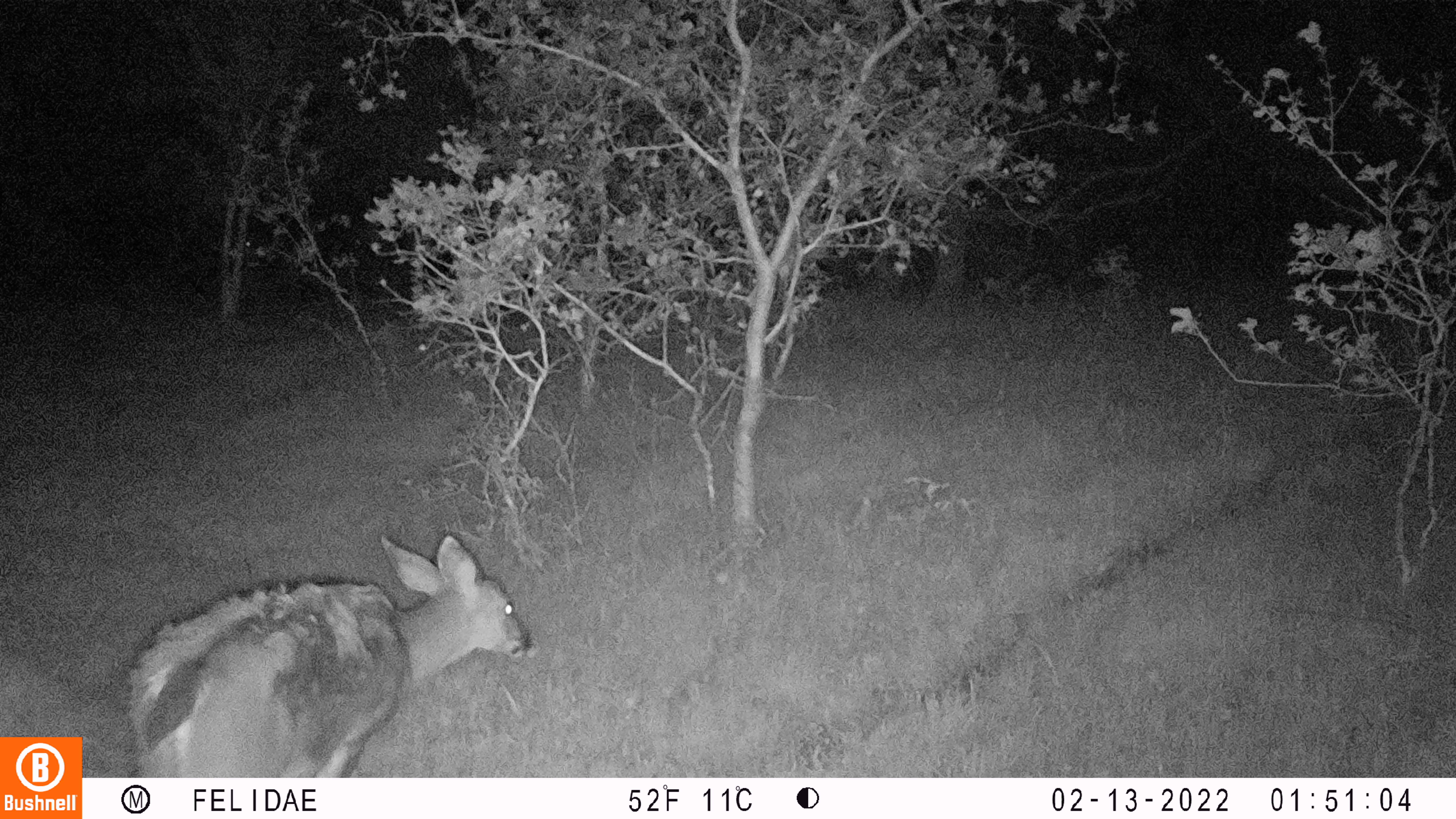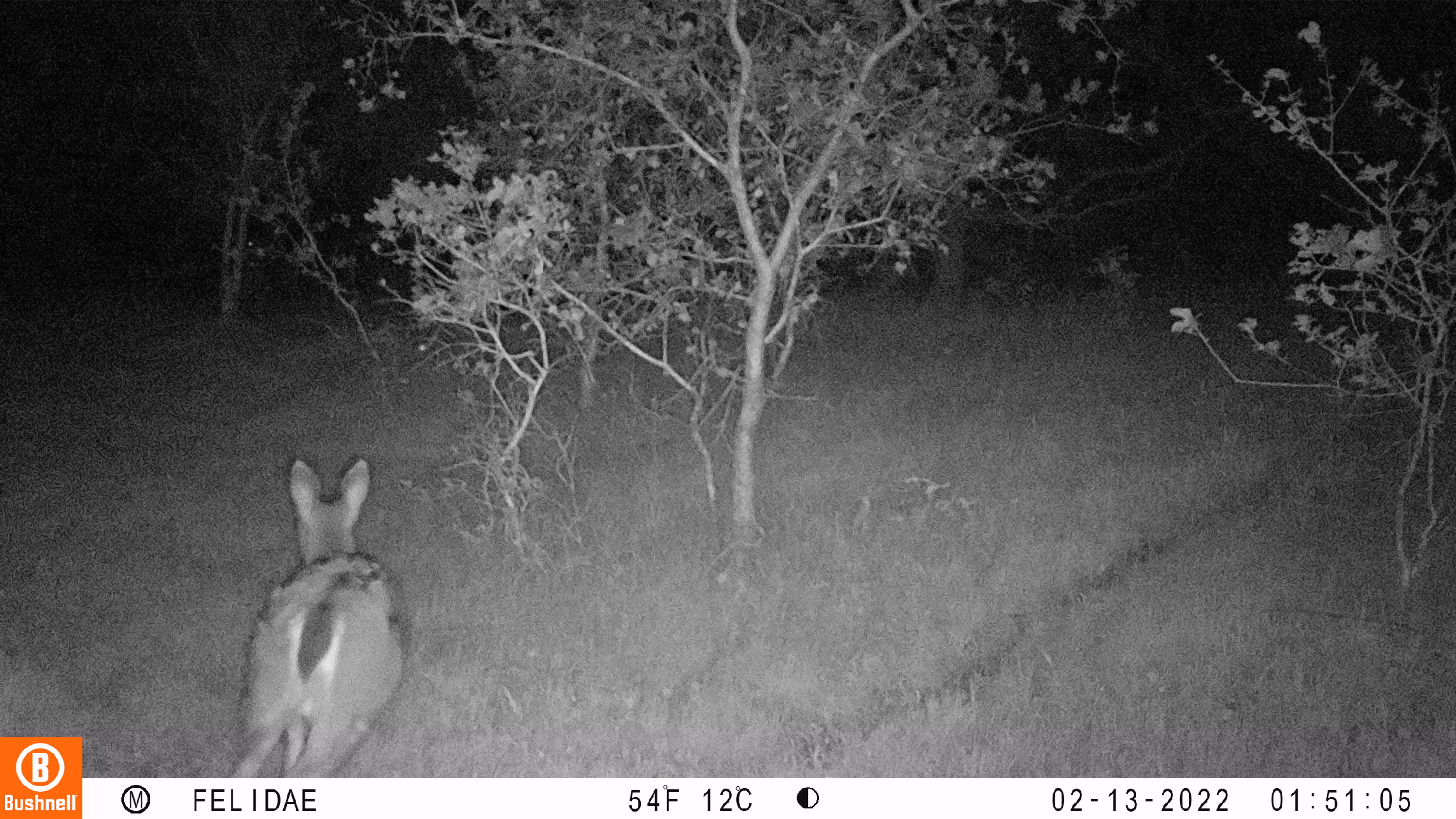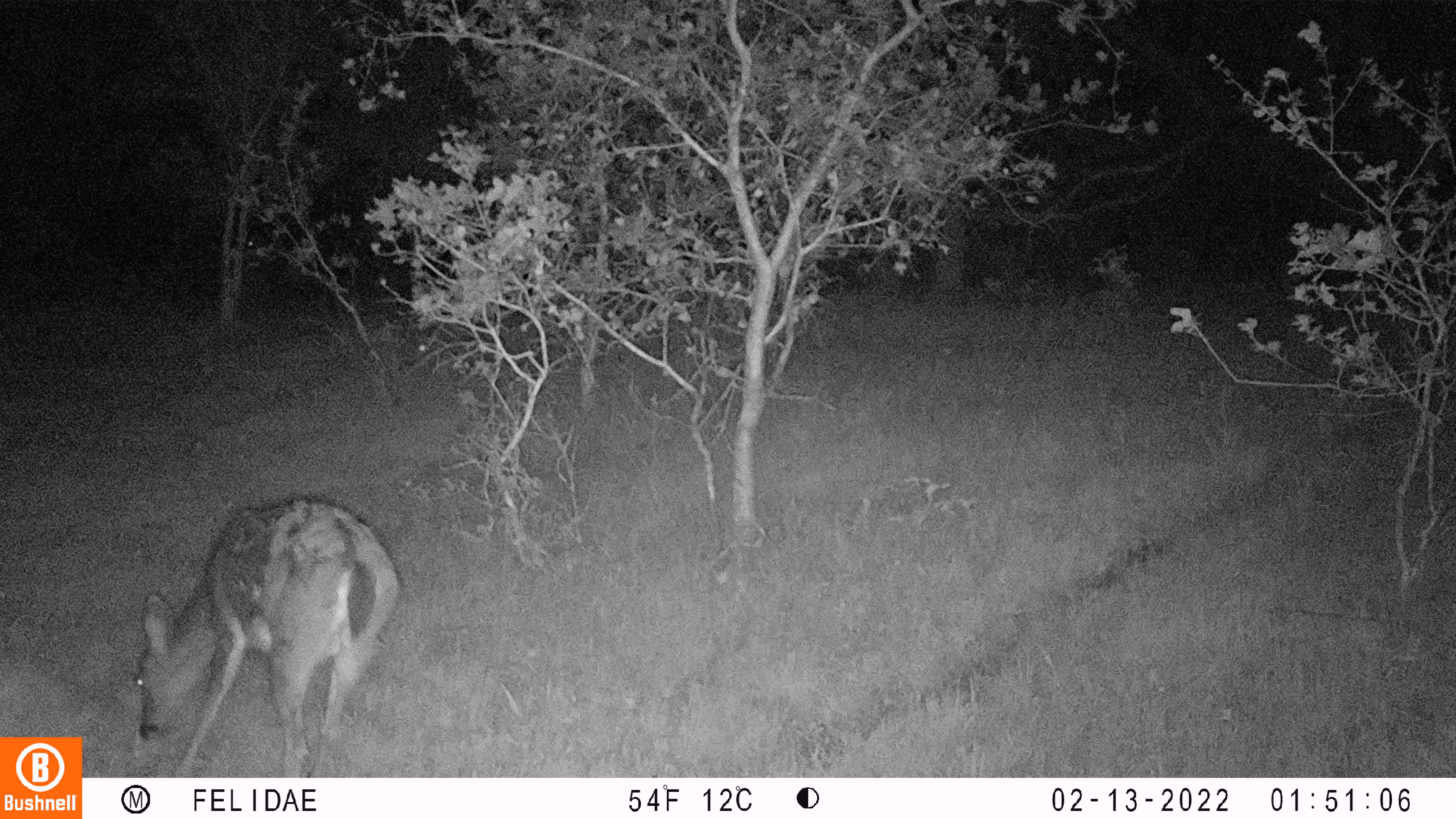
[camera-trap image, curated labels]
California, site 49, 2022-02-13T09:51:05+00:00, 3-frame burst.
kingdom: Animalia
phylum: Chordata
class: Mammalia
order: Artiodactyla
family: Cervidae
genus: Odocoileus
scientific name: Odocoileus hemionus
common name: mule deer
Mule deer (Odocoileus hemionus).